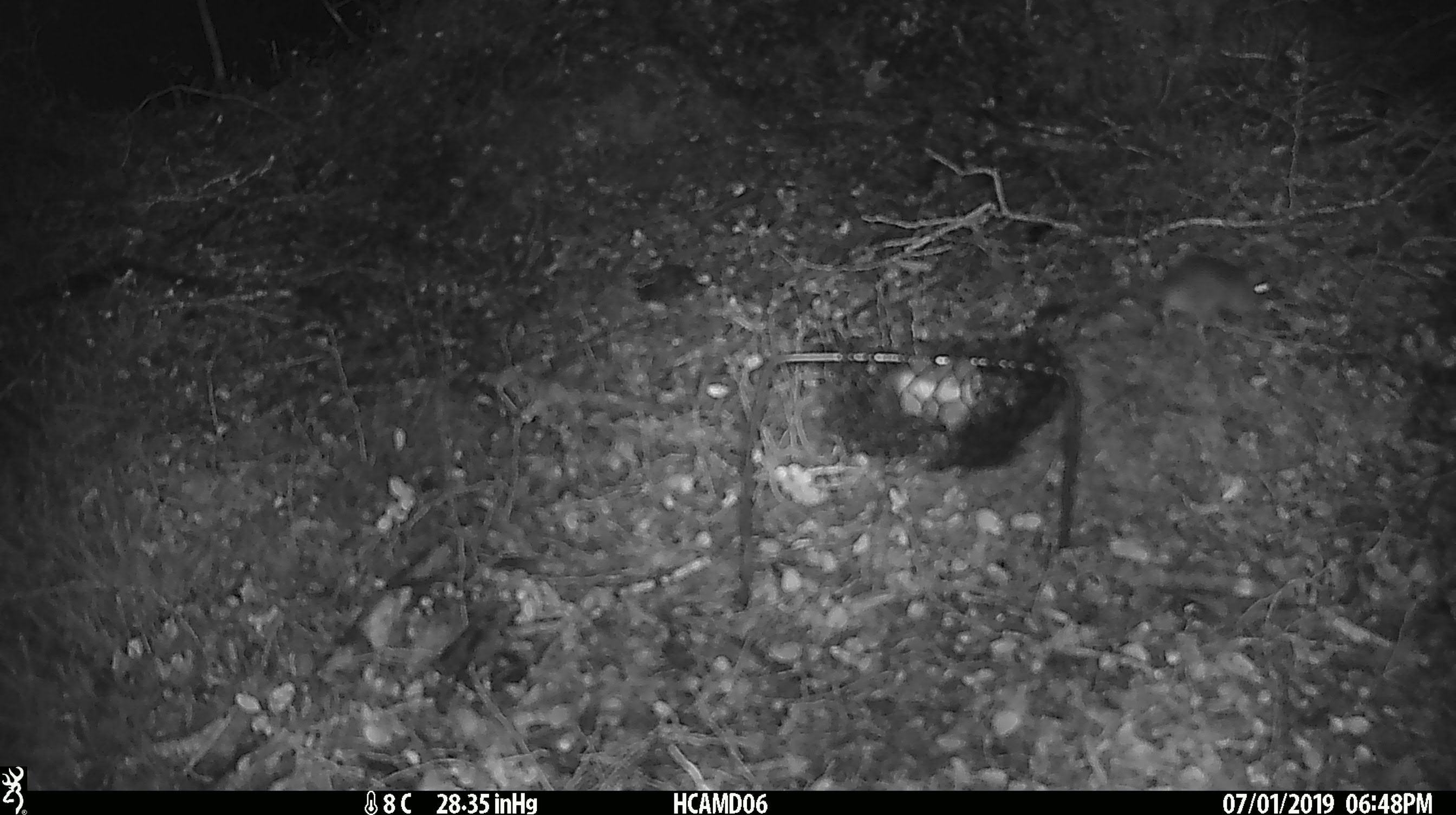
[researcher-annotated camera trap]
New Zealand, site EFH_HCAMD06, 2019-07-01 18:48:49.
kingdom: Animalia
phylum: Chordata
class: Mammalia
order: Rodentia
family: Muridae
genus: Mus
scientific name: Mus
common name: mouse